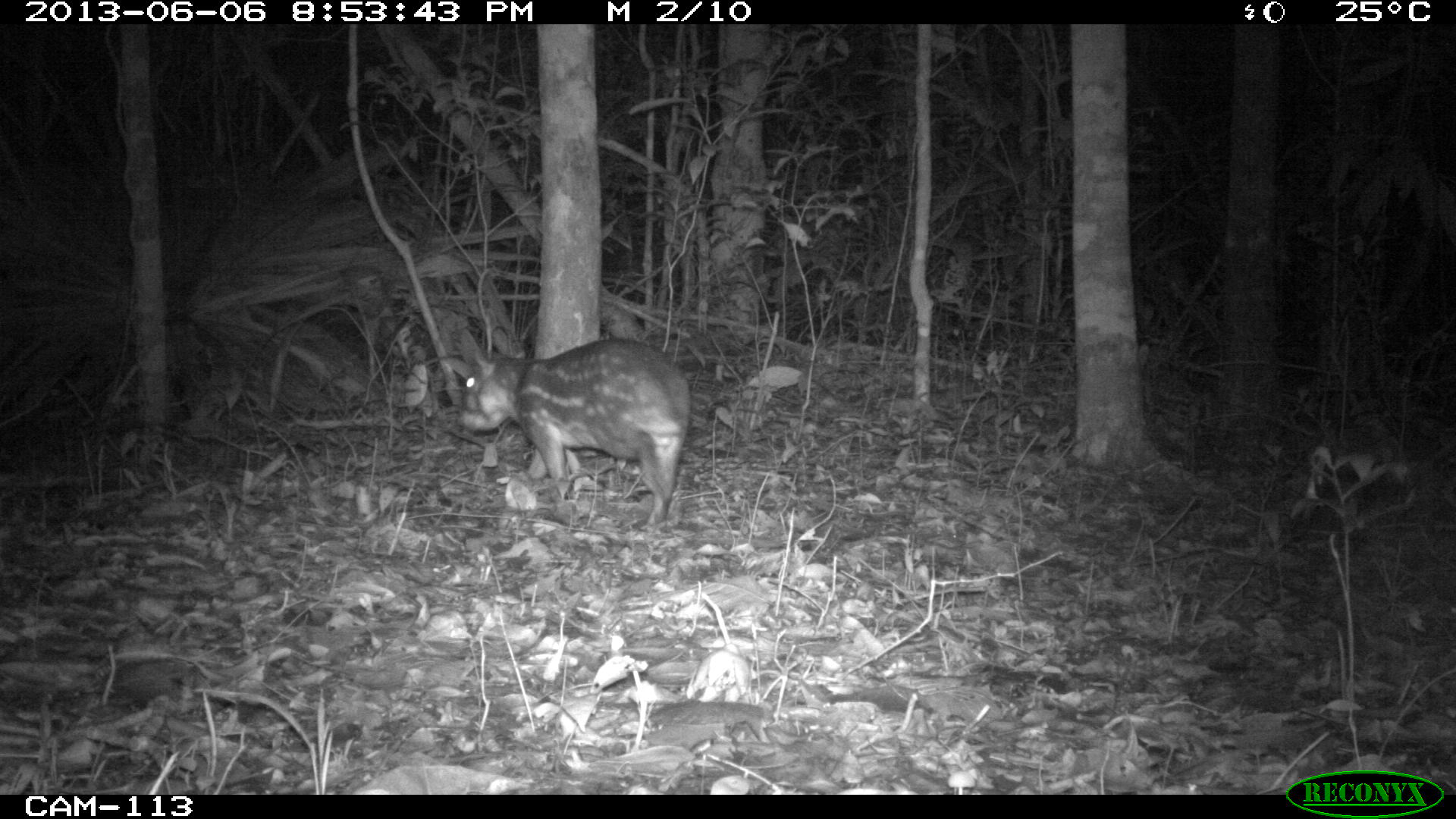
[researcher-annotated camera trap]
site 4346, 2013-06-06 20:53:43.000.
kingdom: Animalia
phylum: Chordata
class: Mammalia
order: Rodentia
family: Cuniculidae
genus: Cuniculus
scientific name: Cuniculus paca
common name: lowland paca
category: agouti paca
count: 1